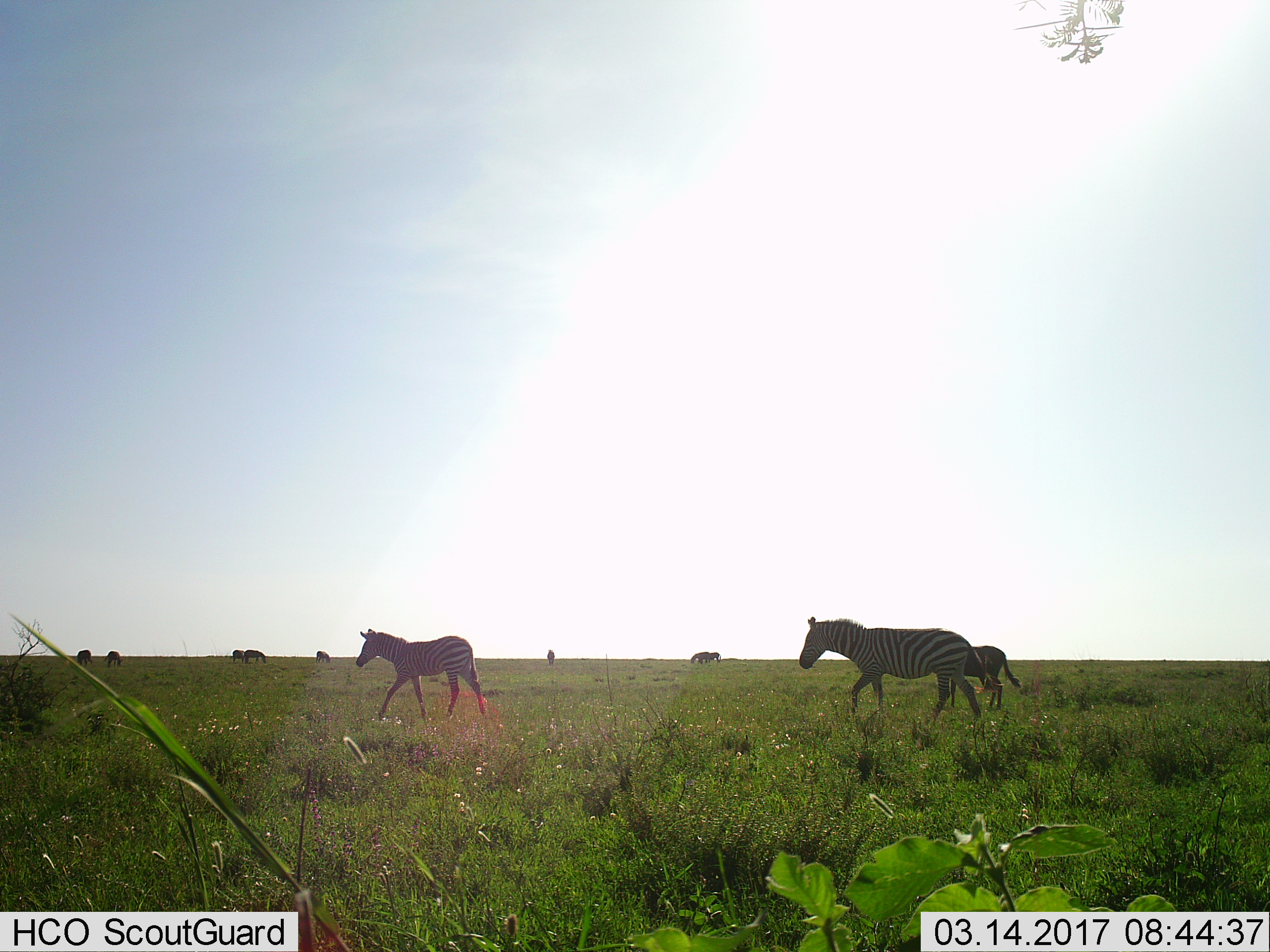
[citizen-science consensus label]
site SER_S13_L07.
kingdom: Animalia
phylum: Chordata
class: Mammalia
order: Perissodactyla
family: Equidae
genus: Equus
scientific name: Equus quagga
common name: plains zebra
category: zebraplains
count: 11-50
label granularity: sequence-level